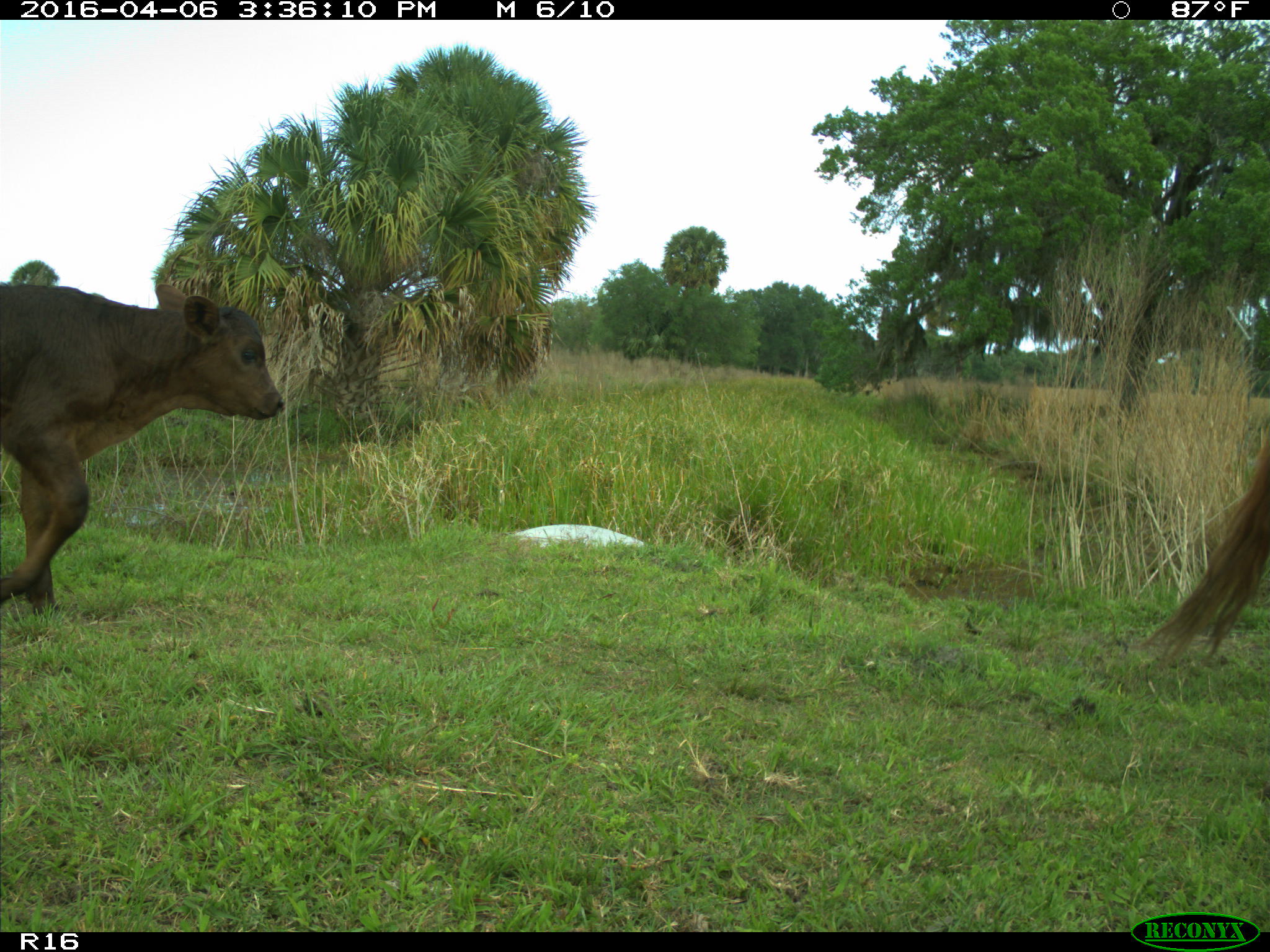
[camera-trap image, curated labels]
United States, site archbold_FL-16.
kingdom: Animalia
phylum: Chordata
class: Mammalia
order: Artiodactyla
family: Bovidae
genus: Bos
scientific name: Bos taurus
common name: domestic cow